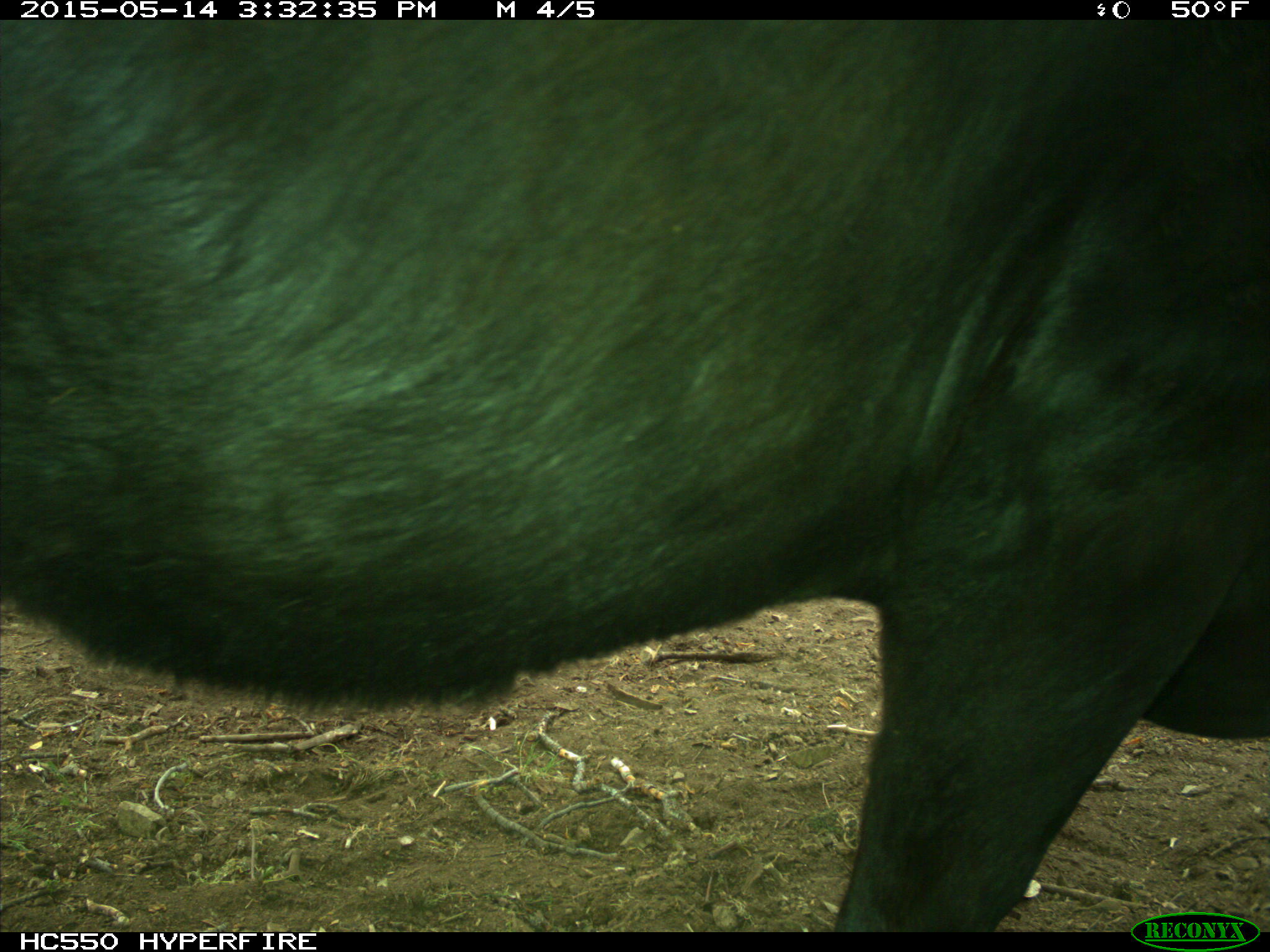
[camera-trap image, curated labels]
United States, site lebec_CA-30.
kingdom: Animalia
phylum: Chordata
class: Mammalia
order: Artiodactyla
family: Bovidae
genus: Bos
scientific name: Bos taurus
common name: domestic cow